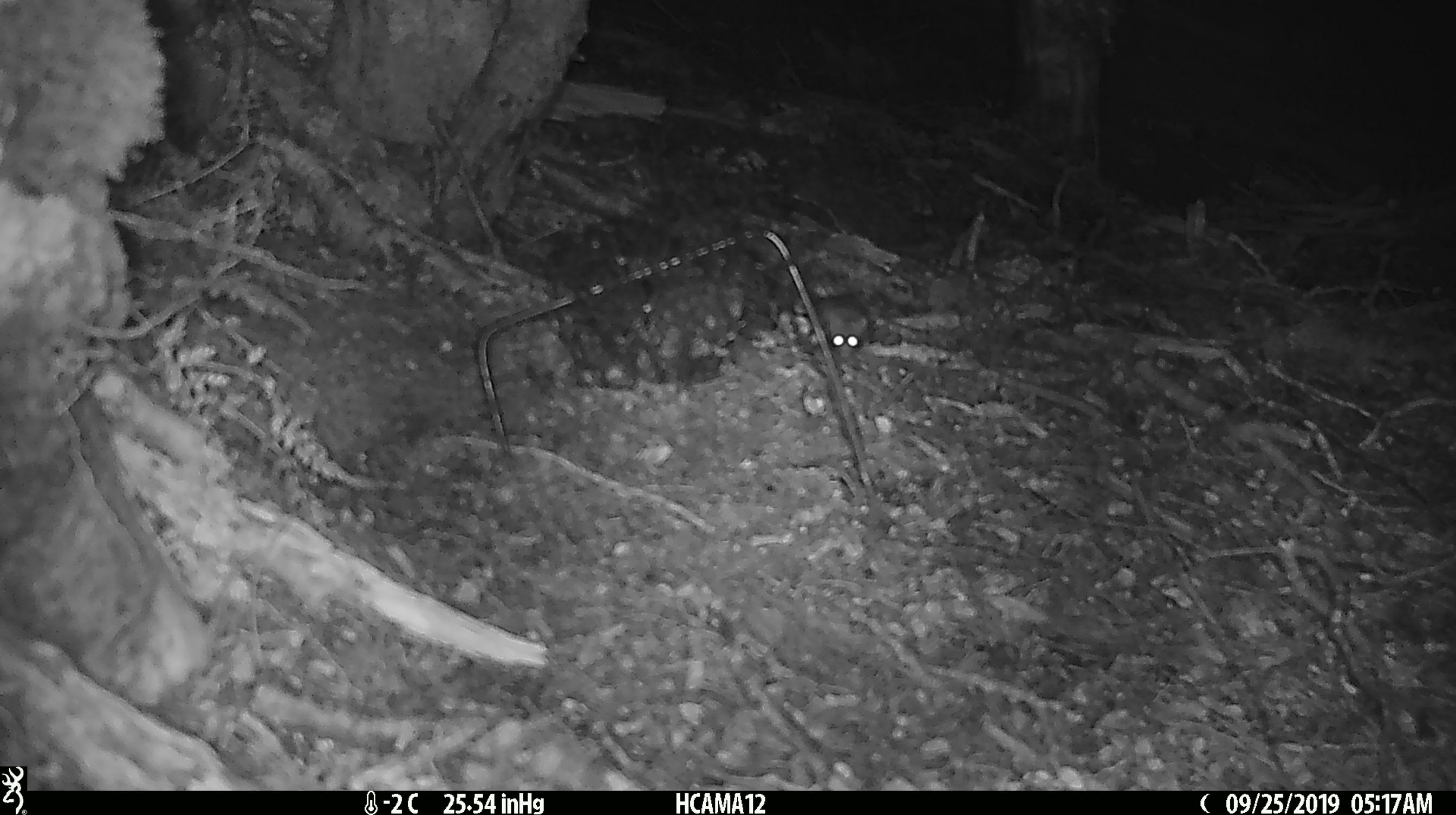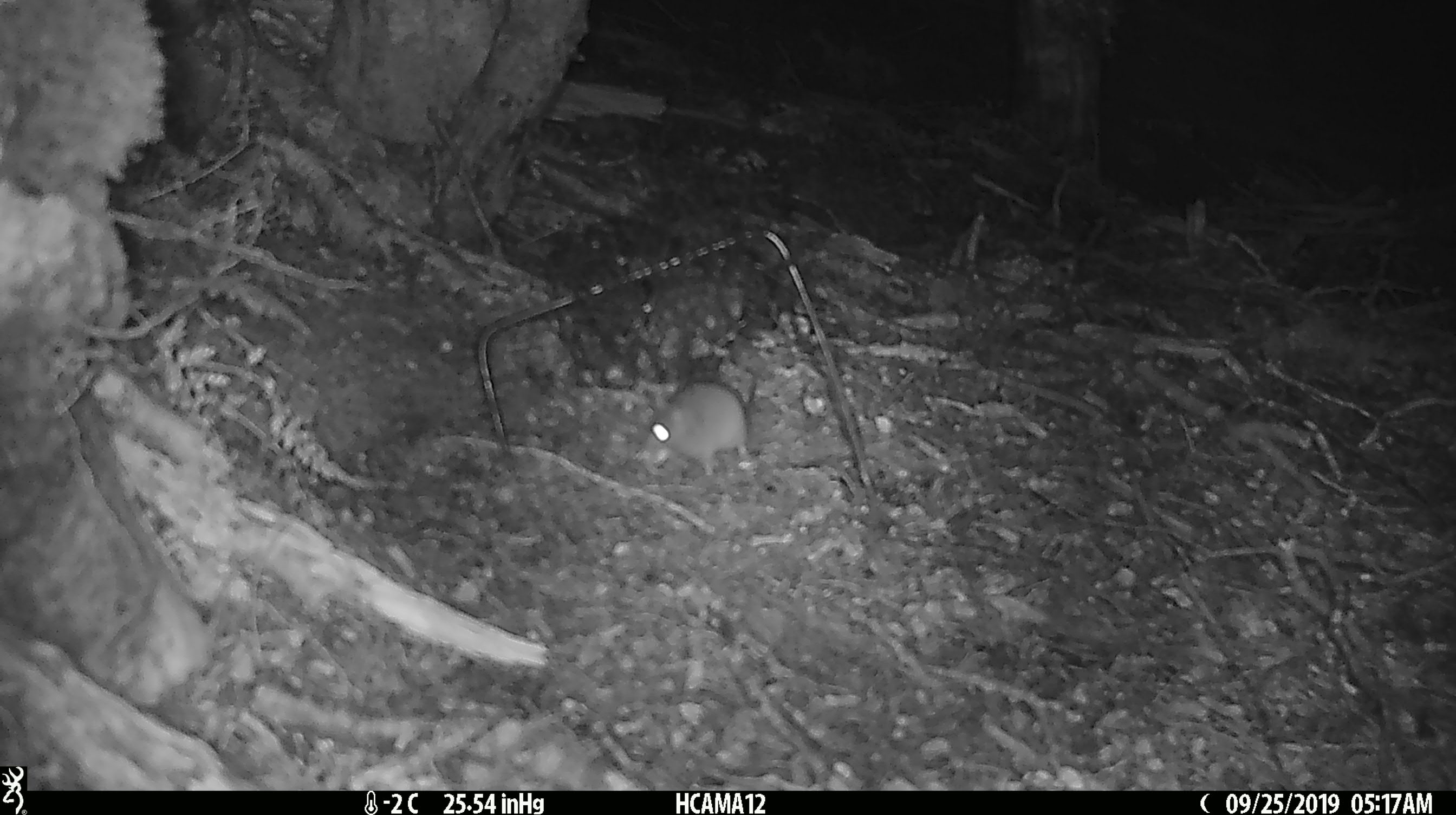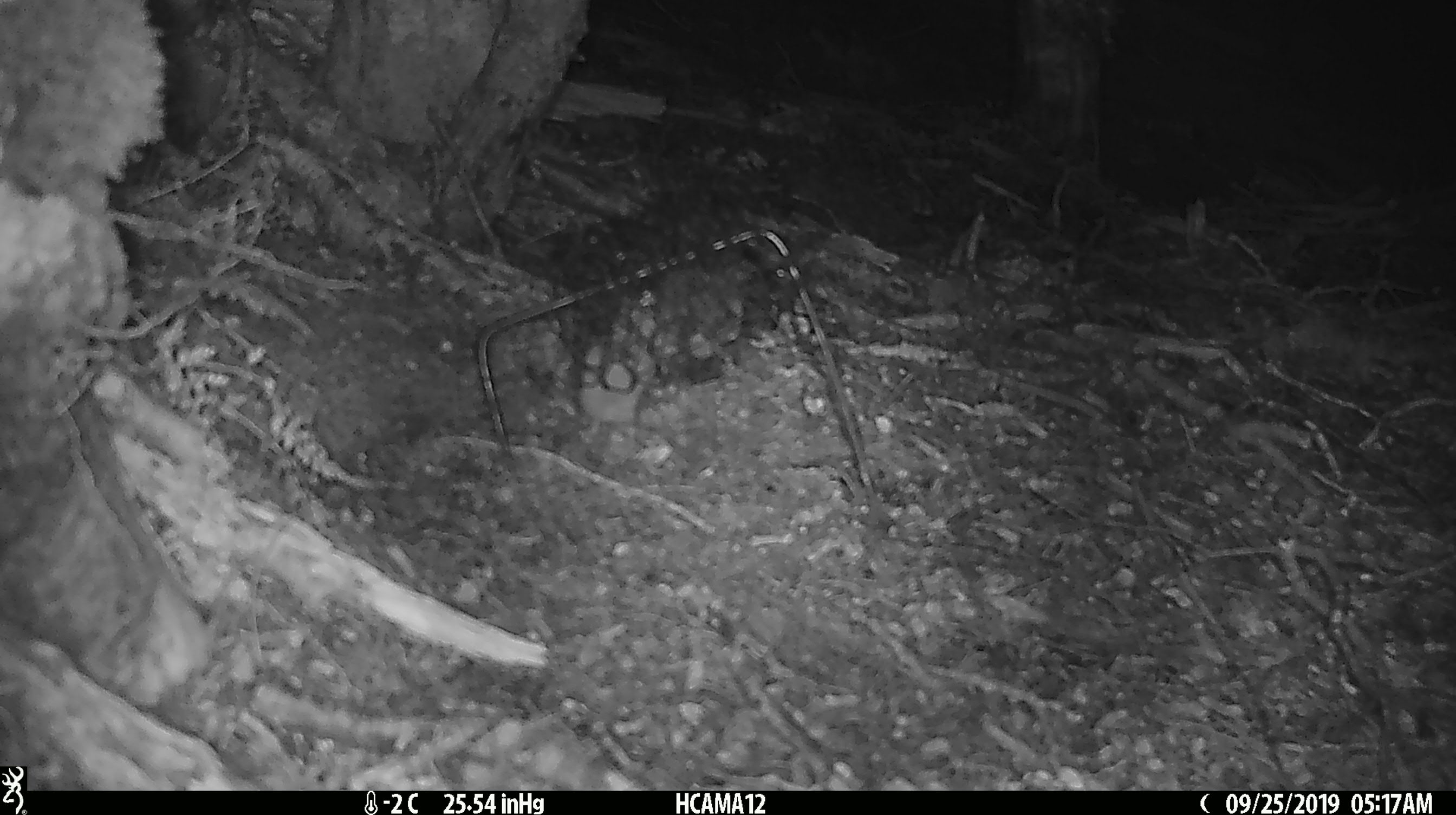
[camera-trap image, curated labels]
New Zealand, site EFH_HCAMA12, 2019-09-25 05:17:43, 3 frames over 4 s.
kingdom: Animalia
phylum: Chordata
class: Mammalia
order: Rodentia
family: Muridae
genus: Mus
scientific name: Mus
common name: mouse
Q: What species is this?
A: Mouse (Mus).